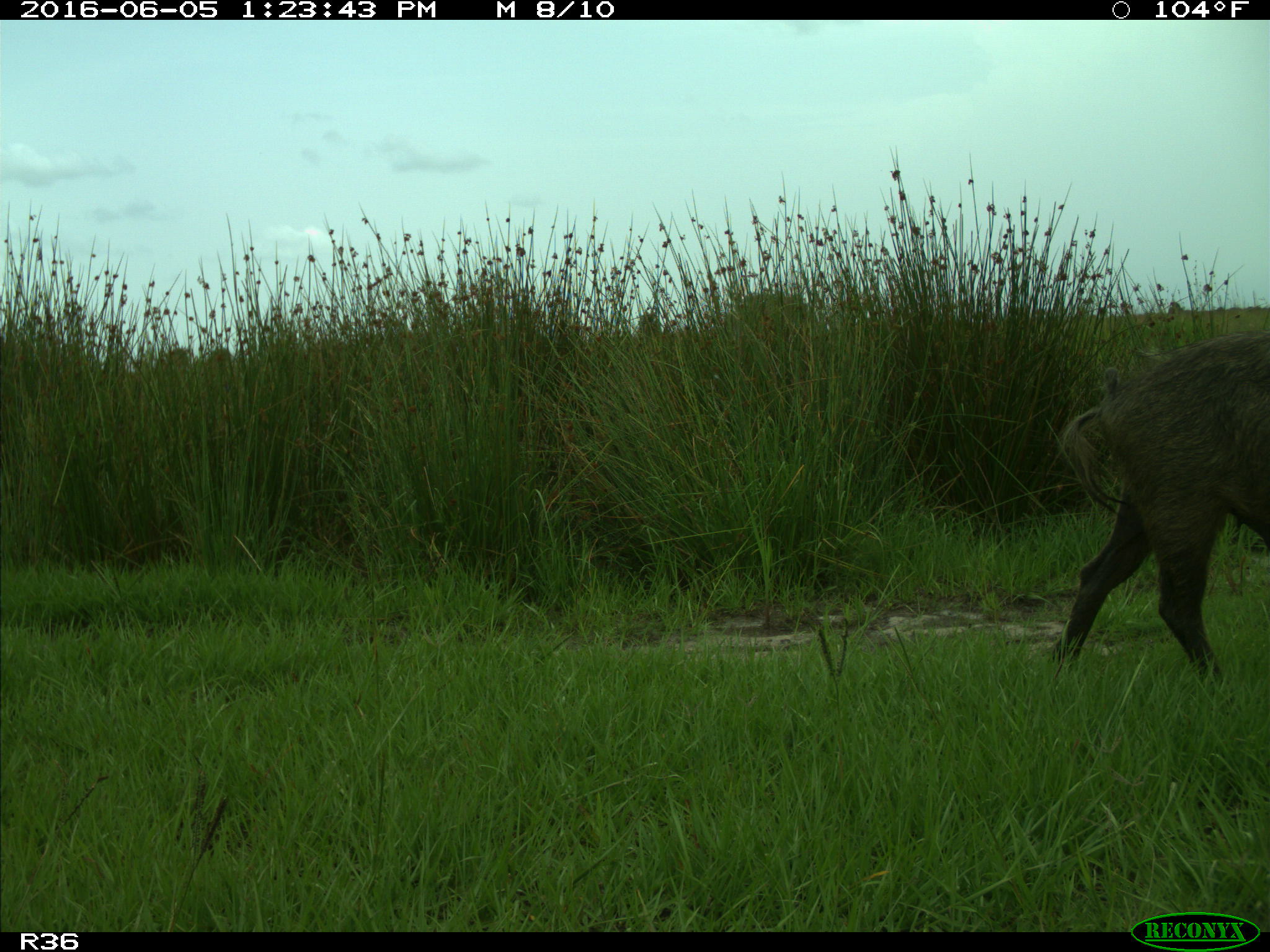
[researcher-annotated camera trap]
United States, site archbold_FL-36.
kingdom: Animalia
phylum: Chordata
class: Mammalia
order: Artiodactyla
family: Suidae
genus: Sus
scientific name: Sus scrofa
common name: wild boar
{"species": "Sus scrofa (wild boar)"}